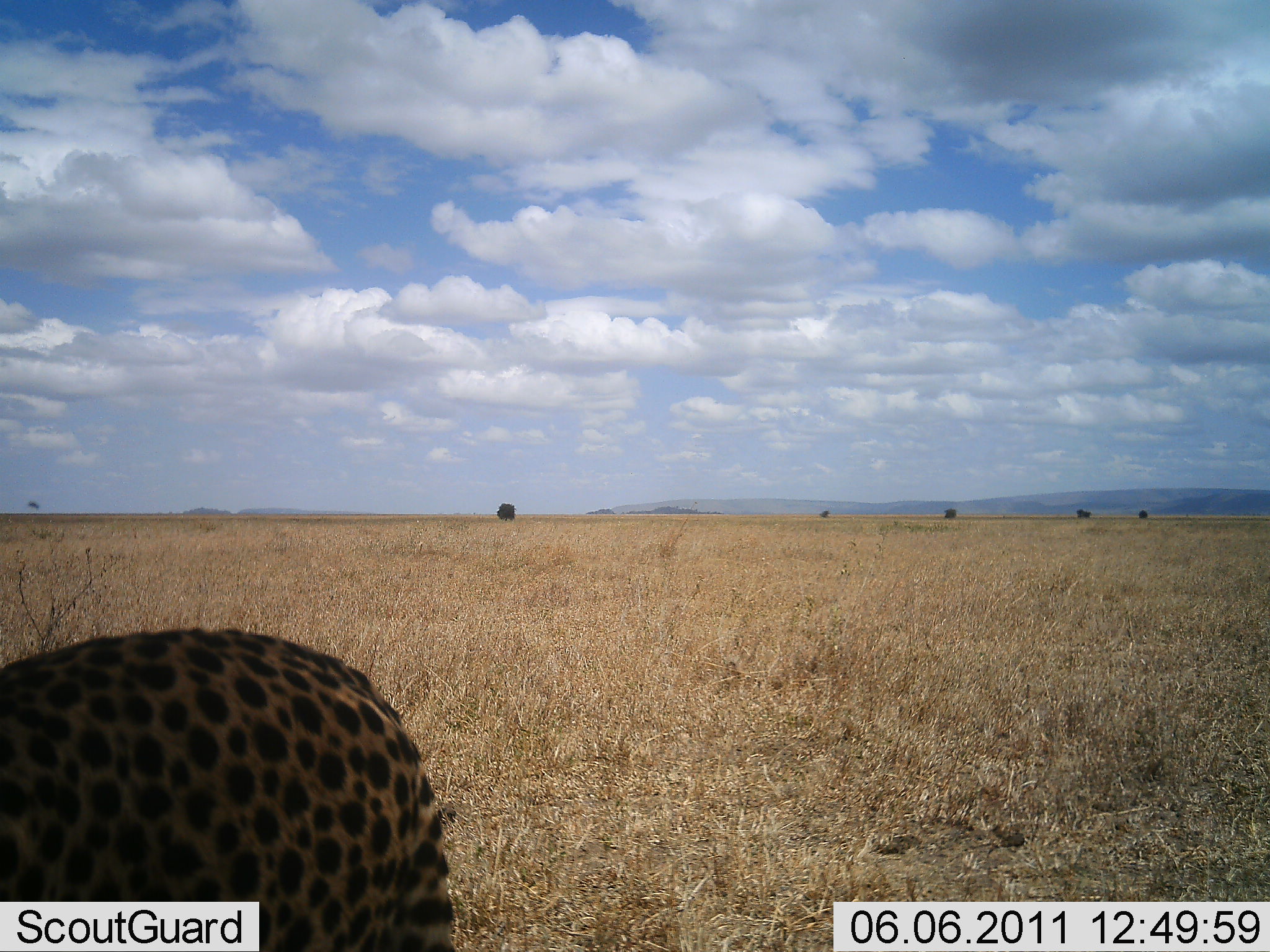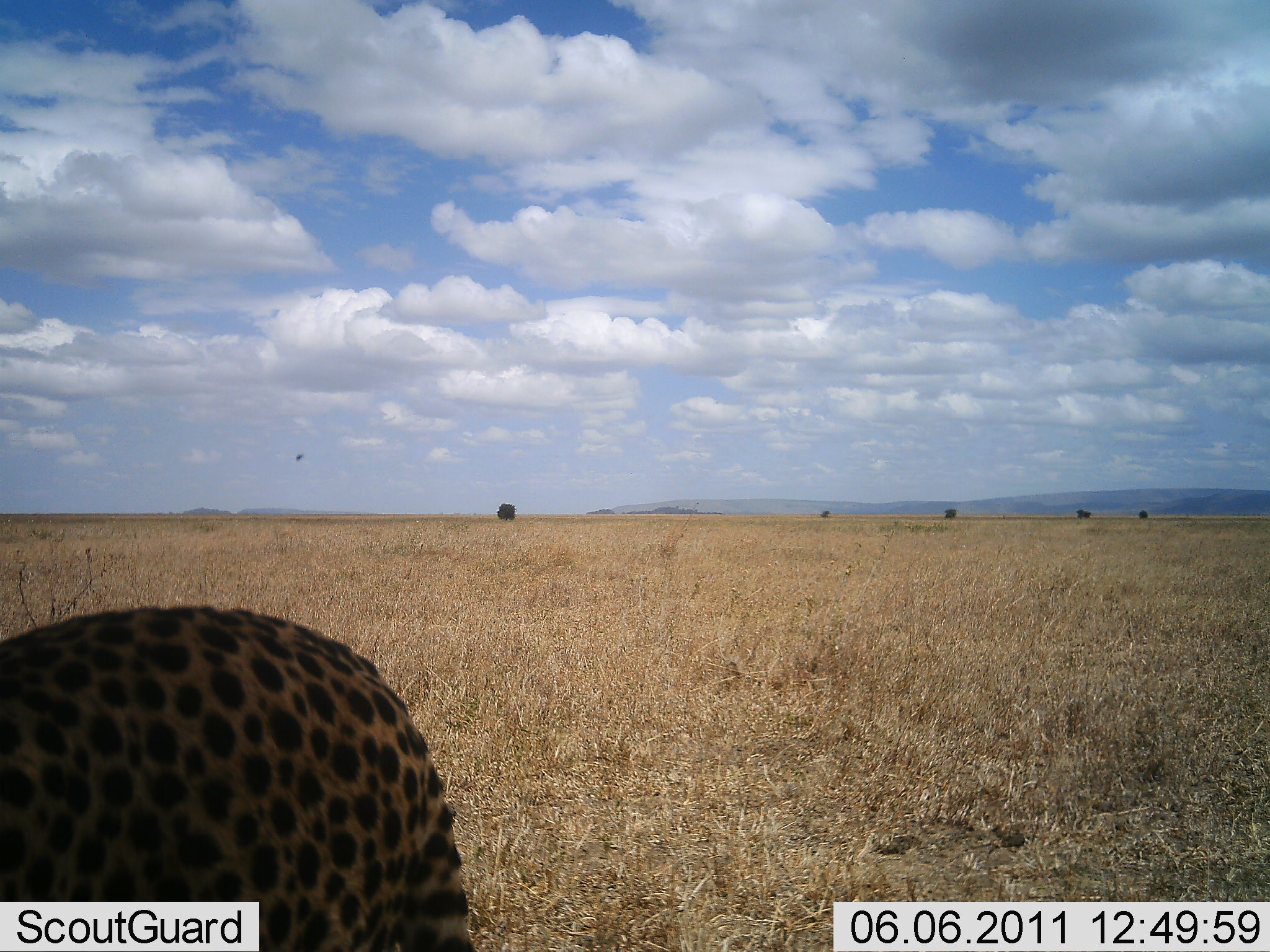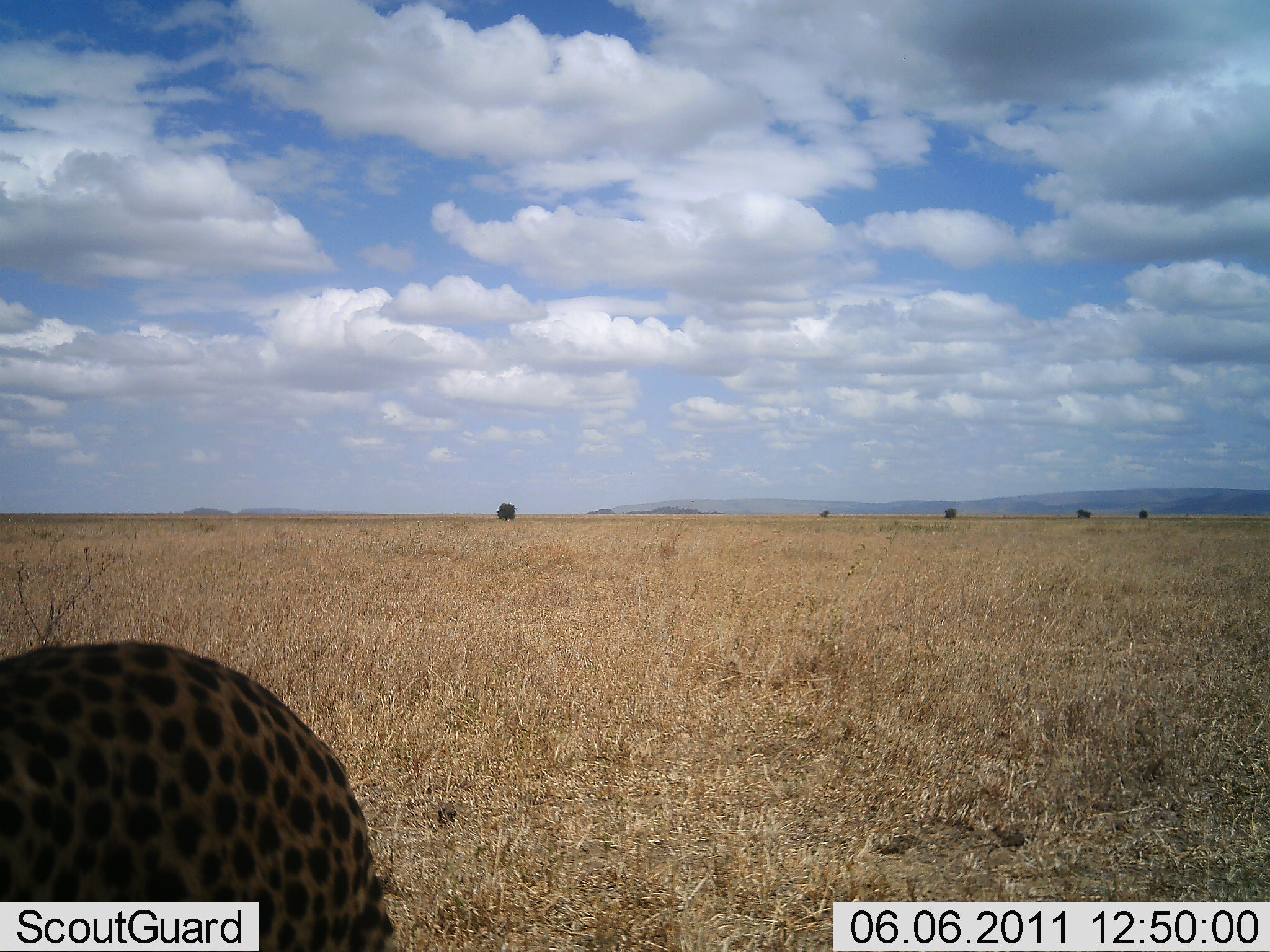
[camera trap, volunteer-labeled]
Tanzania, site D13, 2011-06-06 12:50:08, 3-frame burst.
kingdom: Animalia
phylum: Chordata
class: Mammalia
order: Carnivora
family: Felidae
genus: Acinonyx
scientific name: Acinonyx jubatus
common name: cheetah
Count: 1.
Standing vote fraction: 82%.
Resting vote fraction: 0%.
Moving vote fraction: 18%.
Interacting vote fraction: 0%.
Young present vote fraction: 0%.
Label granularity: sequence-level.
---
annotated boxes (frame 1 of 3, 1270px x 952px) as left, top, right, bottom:
animal: 0, 628, 461, 950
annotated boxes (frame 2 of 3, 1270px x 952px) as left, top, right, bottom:
animal: 0, 602, 477, 951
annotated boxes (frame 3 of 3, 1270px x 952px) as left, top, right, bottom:
animal: 0, 637, 399, 951